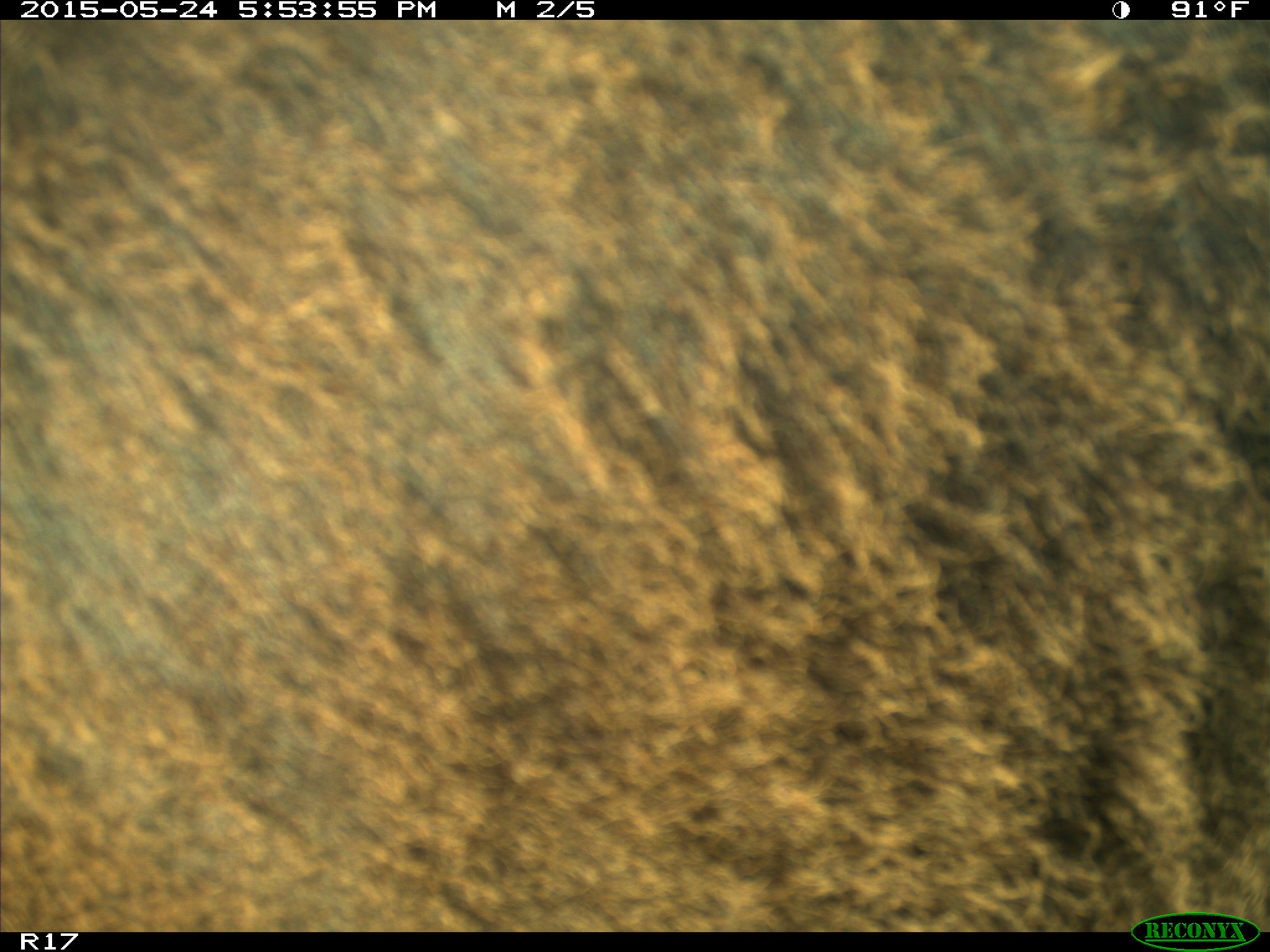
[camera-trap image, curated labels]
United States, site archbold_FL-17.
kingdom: Animalia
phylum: Chordata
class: Mammalia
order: Artiodactyla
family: Bovidae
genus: Bos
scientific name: Bos taurus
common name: domestic cow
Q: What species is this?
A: Bos taurus (domestic cow).